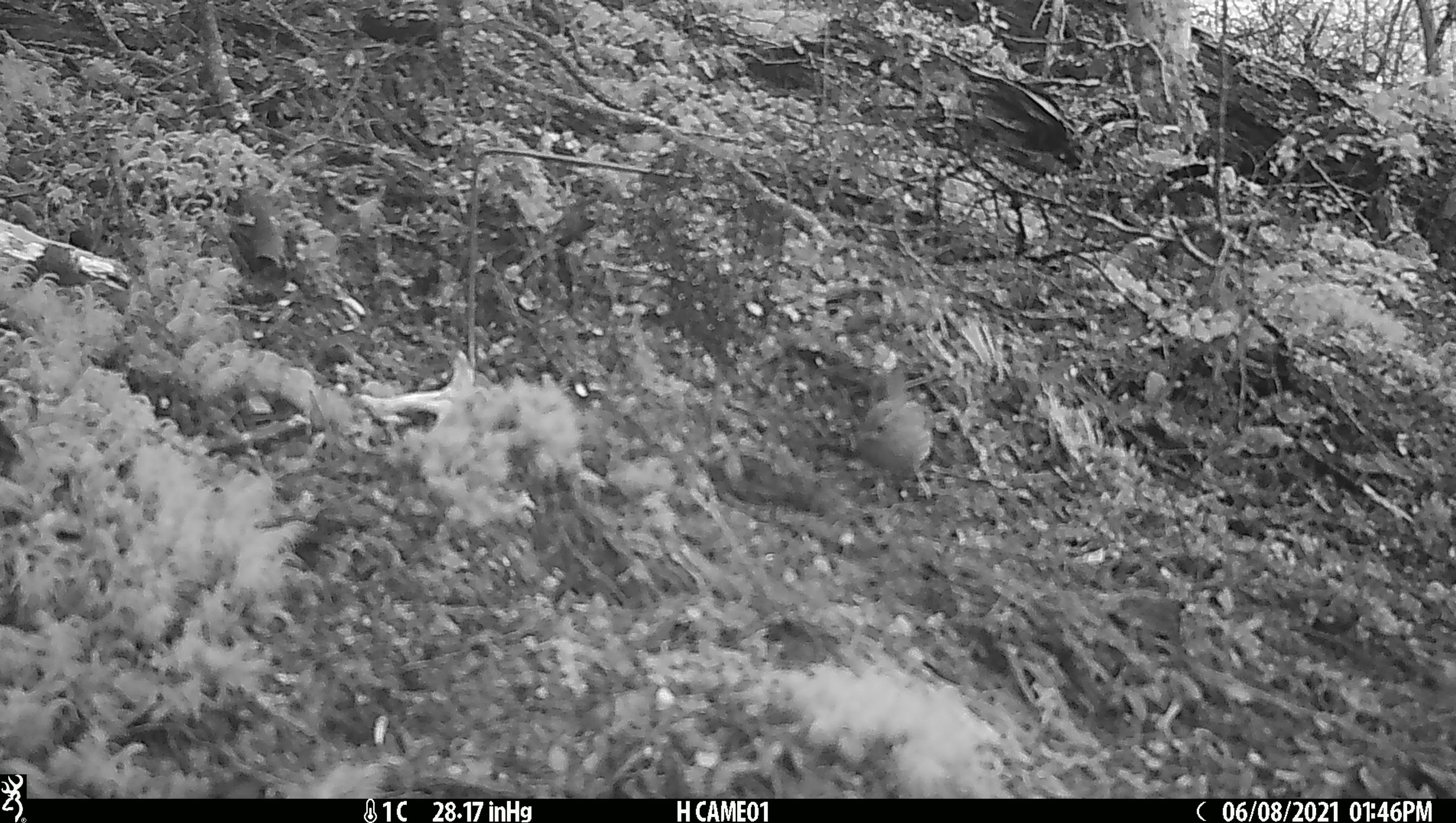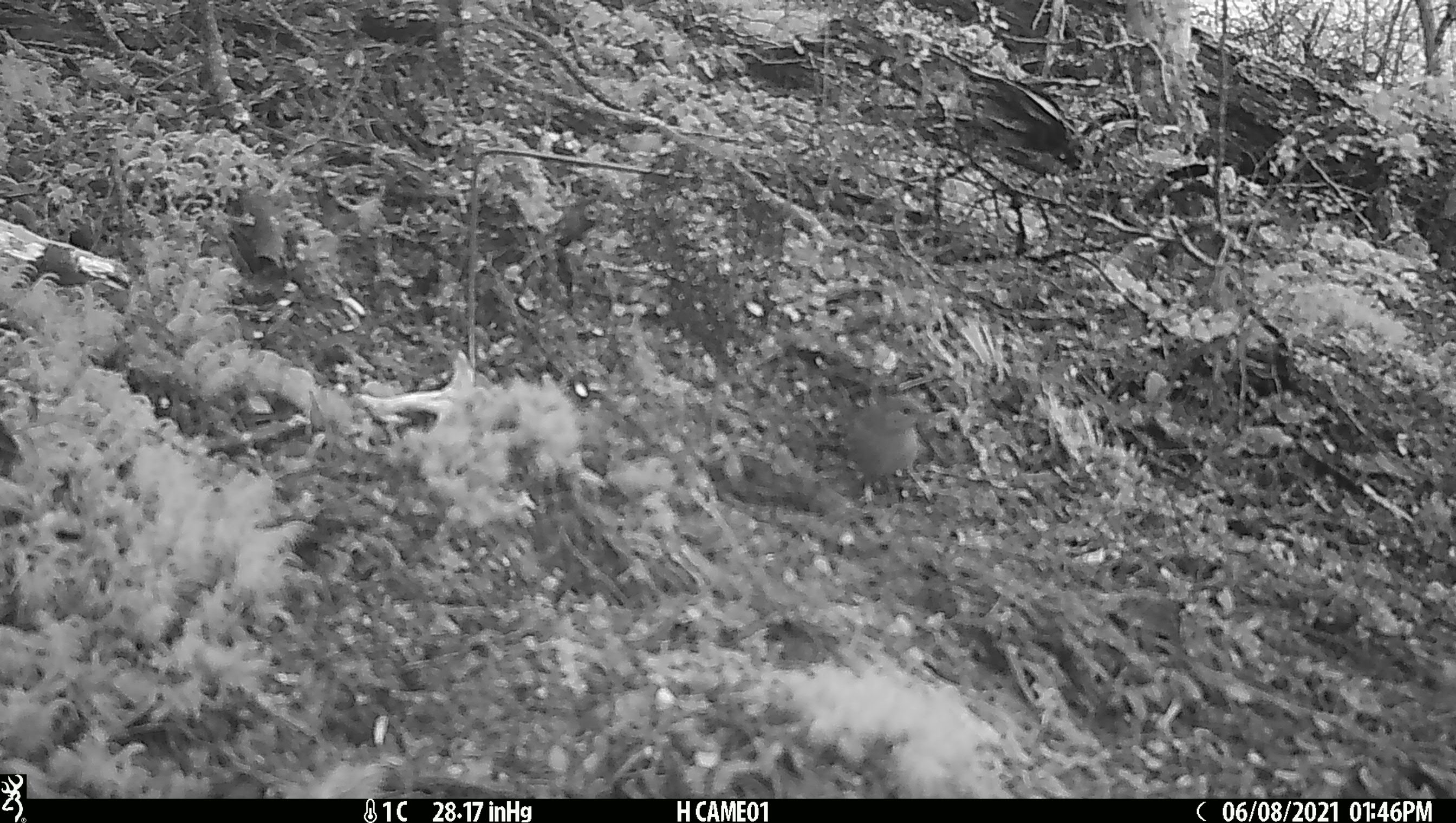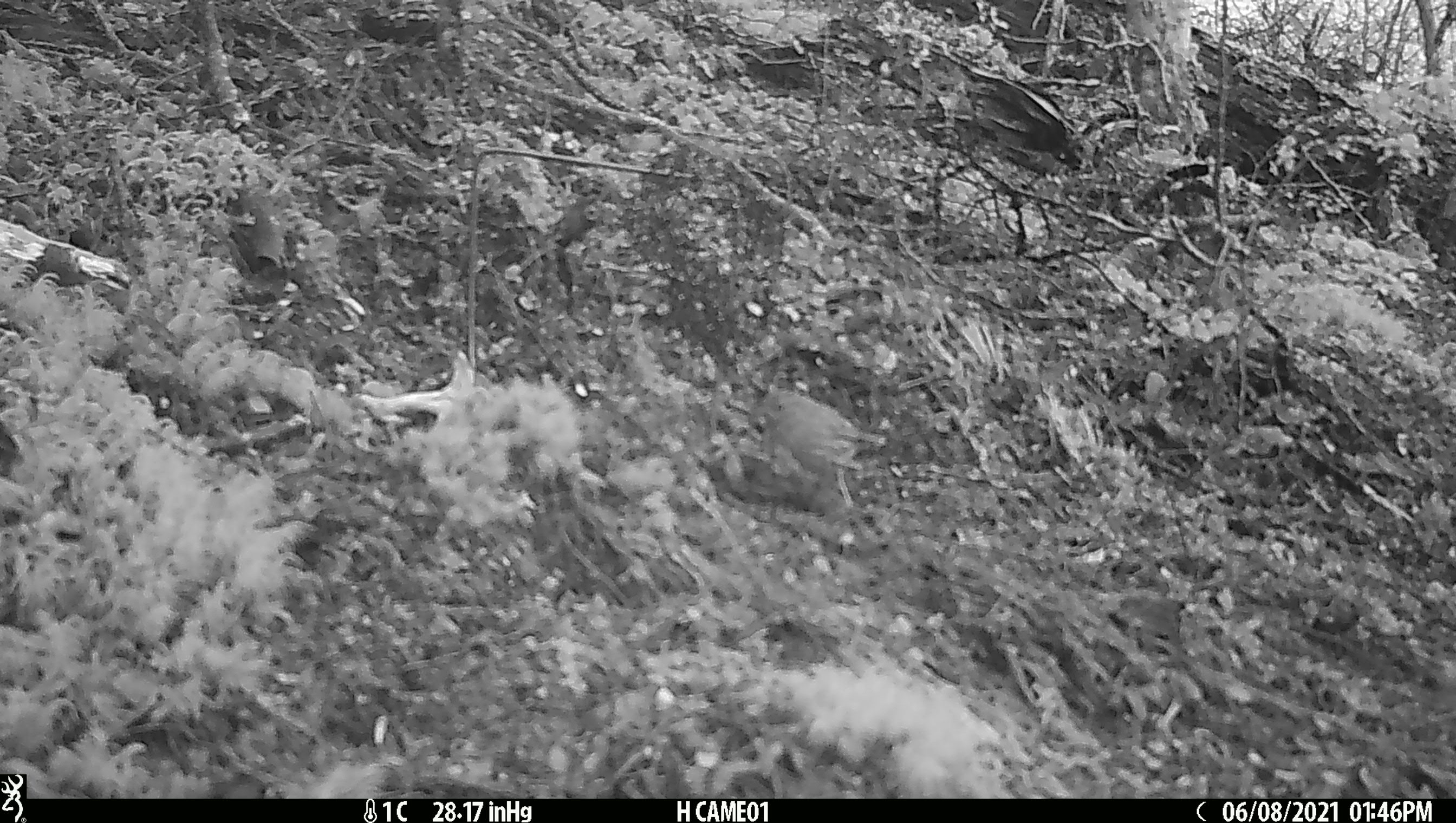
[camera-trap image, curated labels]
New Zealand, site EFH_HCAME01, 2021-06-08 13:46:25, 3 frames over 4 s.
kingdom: Animalia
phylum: Chordata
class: Aves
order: Passeriformes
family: Prunellidae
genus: Prunella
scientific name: Prunella modularis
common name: dunnock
Dunnock (Prunella modularis).